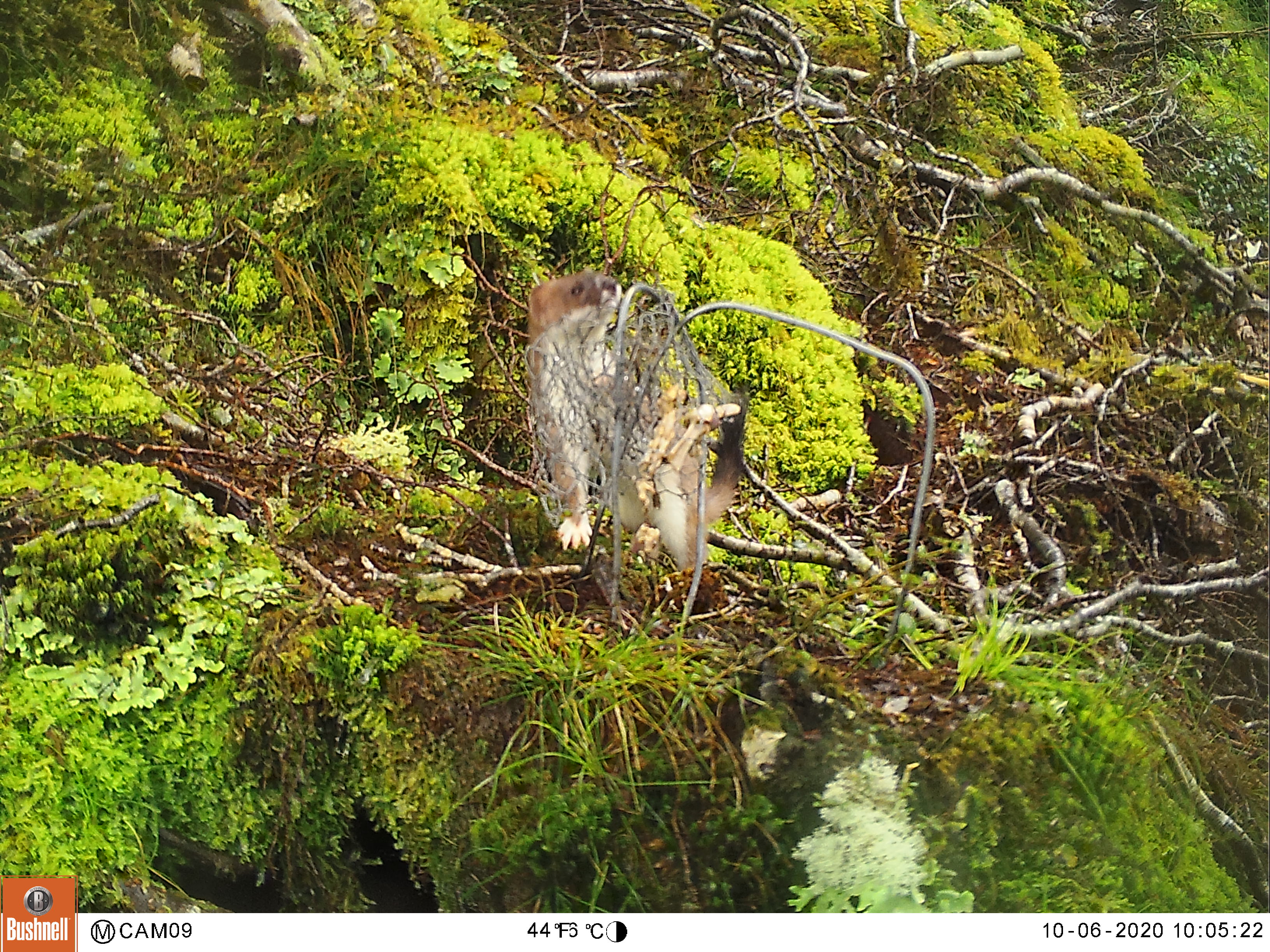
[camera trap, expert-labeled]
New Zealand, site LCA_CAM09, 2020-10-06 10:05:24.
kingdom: Animalia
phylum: Chordata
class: Mammalia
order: Carnivora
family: Mustelidae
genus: Mustela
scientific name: Mustela erminea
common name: stoat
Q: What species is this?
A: Stoat (Mustela erminea).